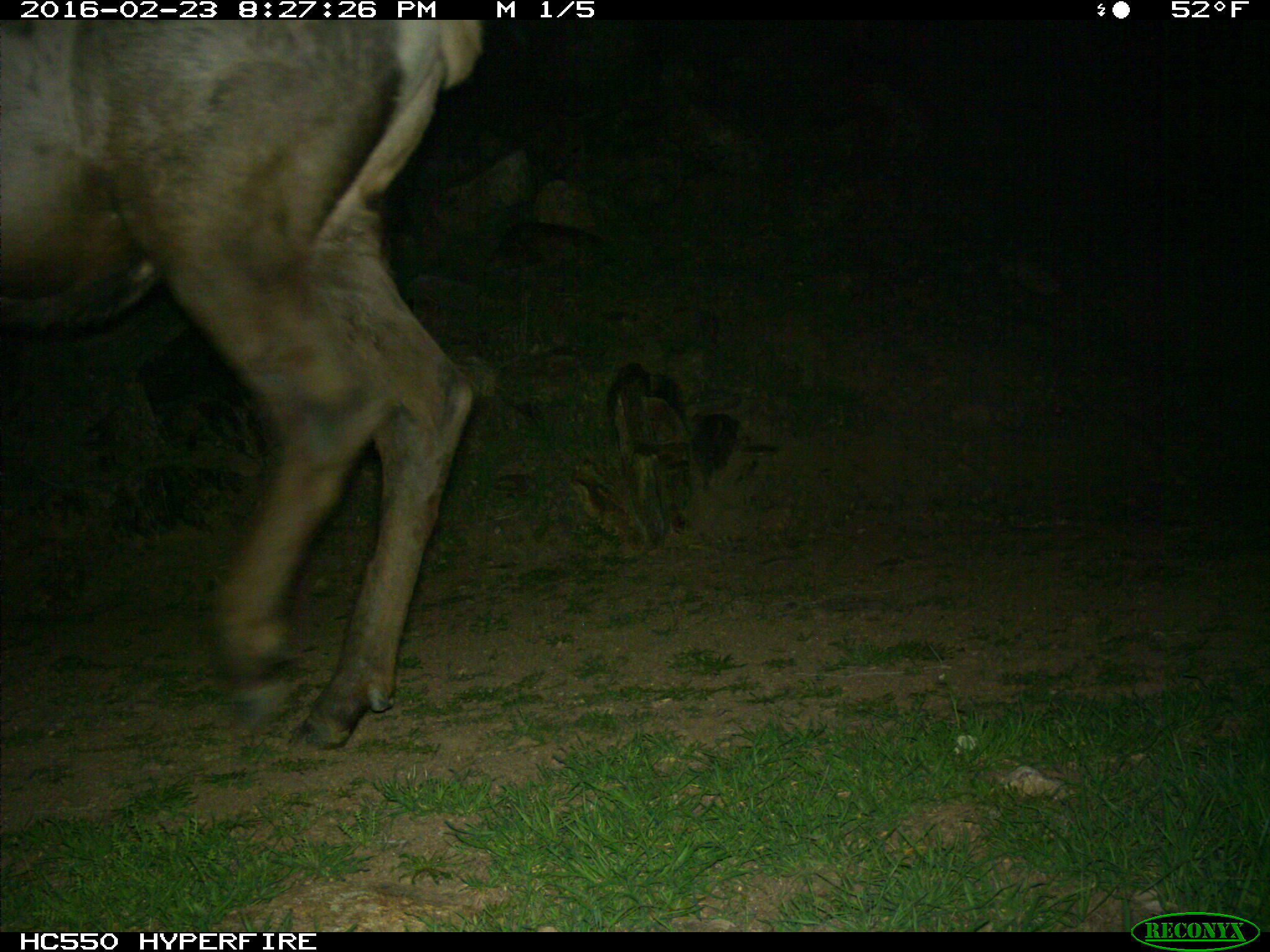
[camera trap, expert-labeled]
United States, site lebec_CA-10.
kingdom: Animalia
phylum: Chordata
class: Mammalia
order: Artiodactyla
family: Cervidae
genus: Cervus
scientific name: Cervus canadensis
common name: elk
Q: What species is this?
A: Cervus canadensis (elk).